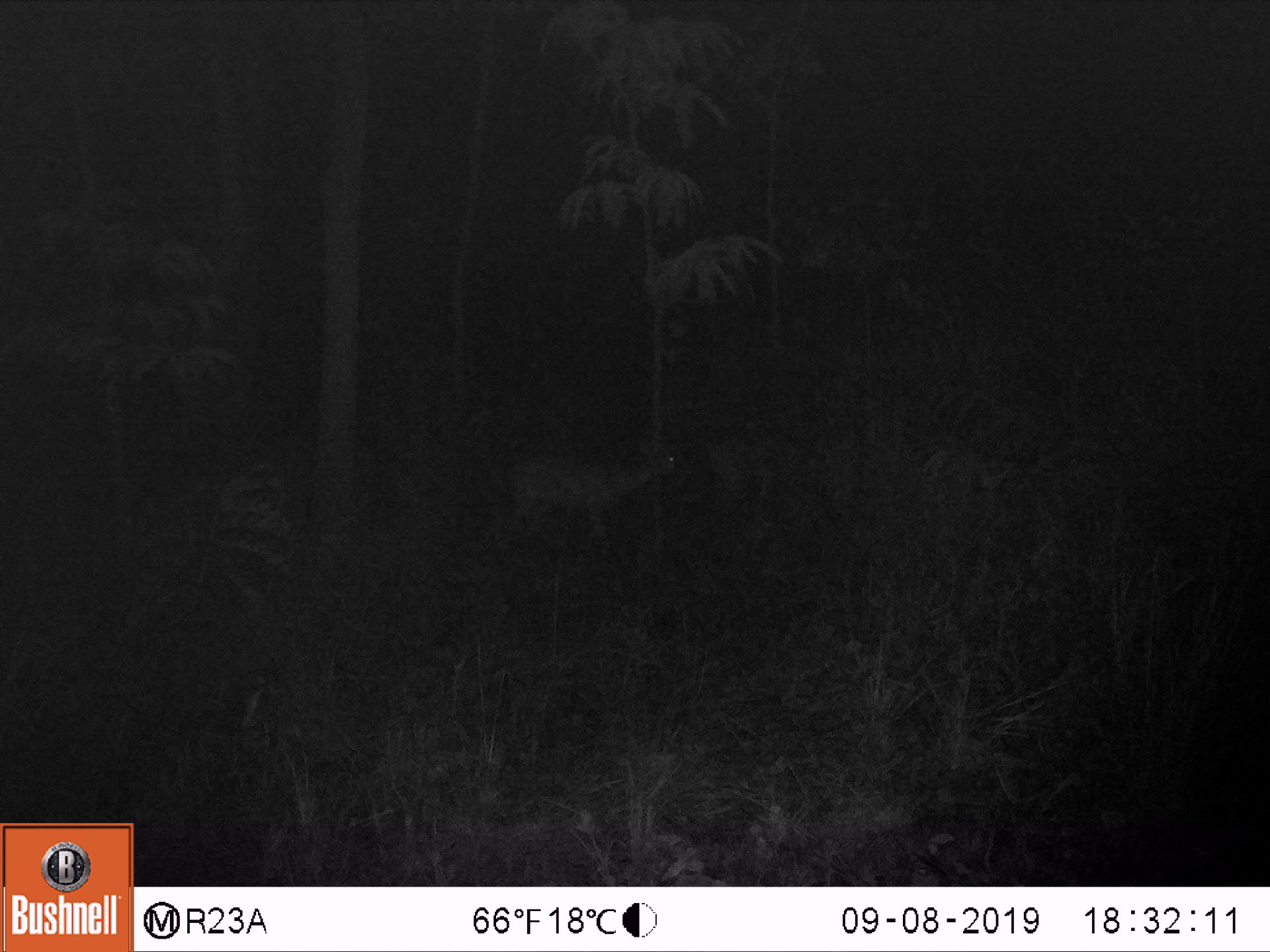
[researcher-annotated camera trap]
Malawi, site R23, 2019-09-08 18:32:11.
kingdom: Animalia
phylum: Chordata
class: Mammalia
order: Artiodactyla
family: Bovidae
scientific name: Antilopinae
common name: small antelope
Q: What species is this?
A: Small antelope (Antilopinae).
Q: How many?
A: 1.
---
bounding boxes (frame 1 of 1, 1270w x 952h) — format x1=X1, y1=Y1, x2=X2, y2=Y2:
small antelope: x1=483, y1=424, x2=696, y2=578